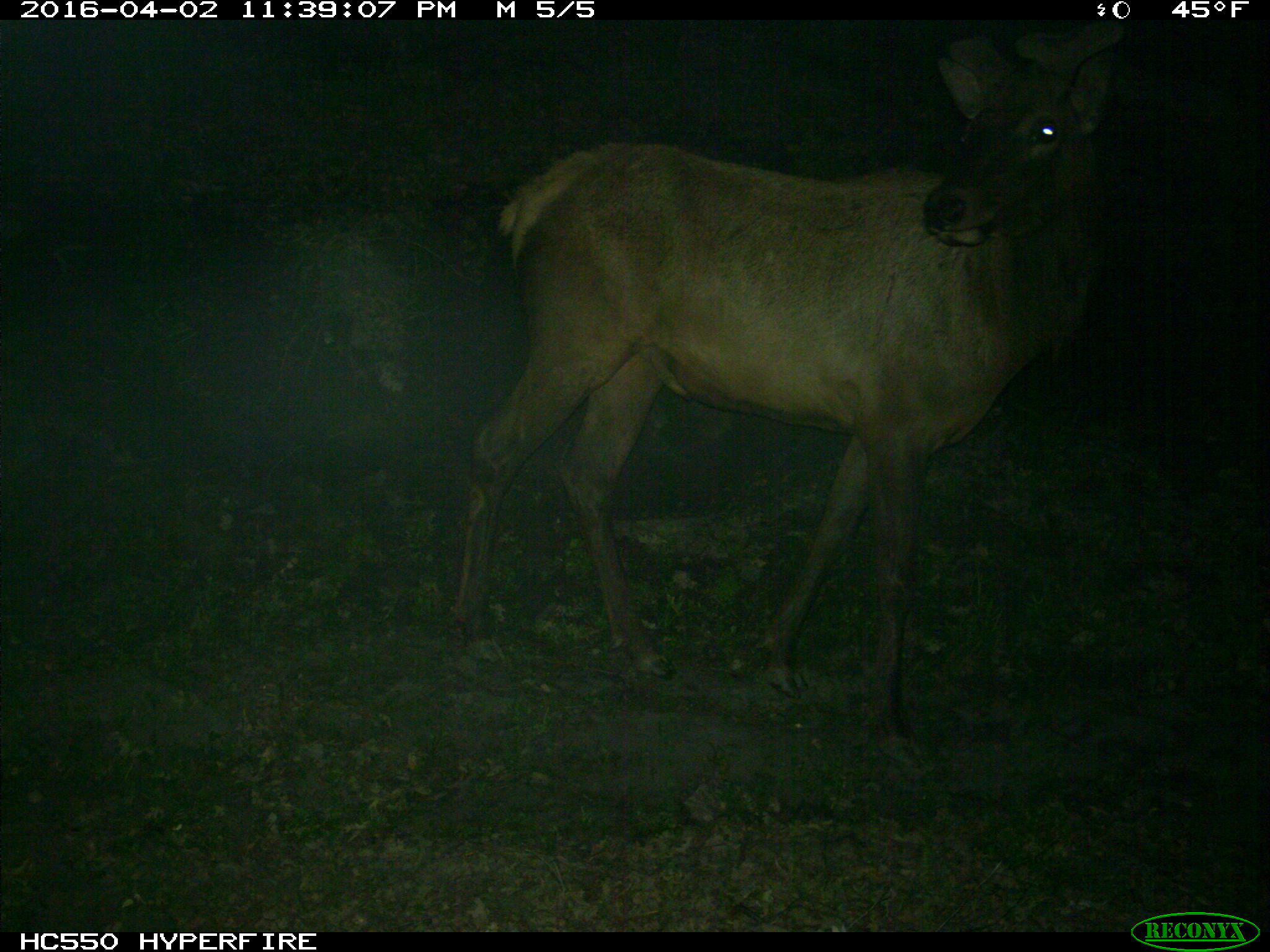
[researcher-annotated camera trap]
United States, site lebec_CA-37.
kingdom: Animalia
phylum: Chordata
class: Mammalia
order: Artiodactyla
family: Cervidae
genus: Cervus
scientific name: Cervus canadensis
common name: elk